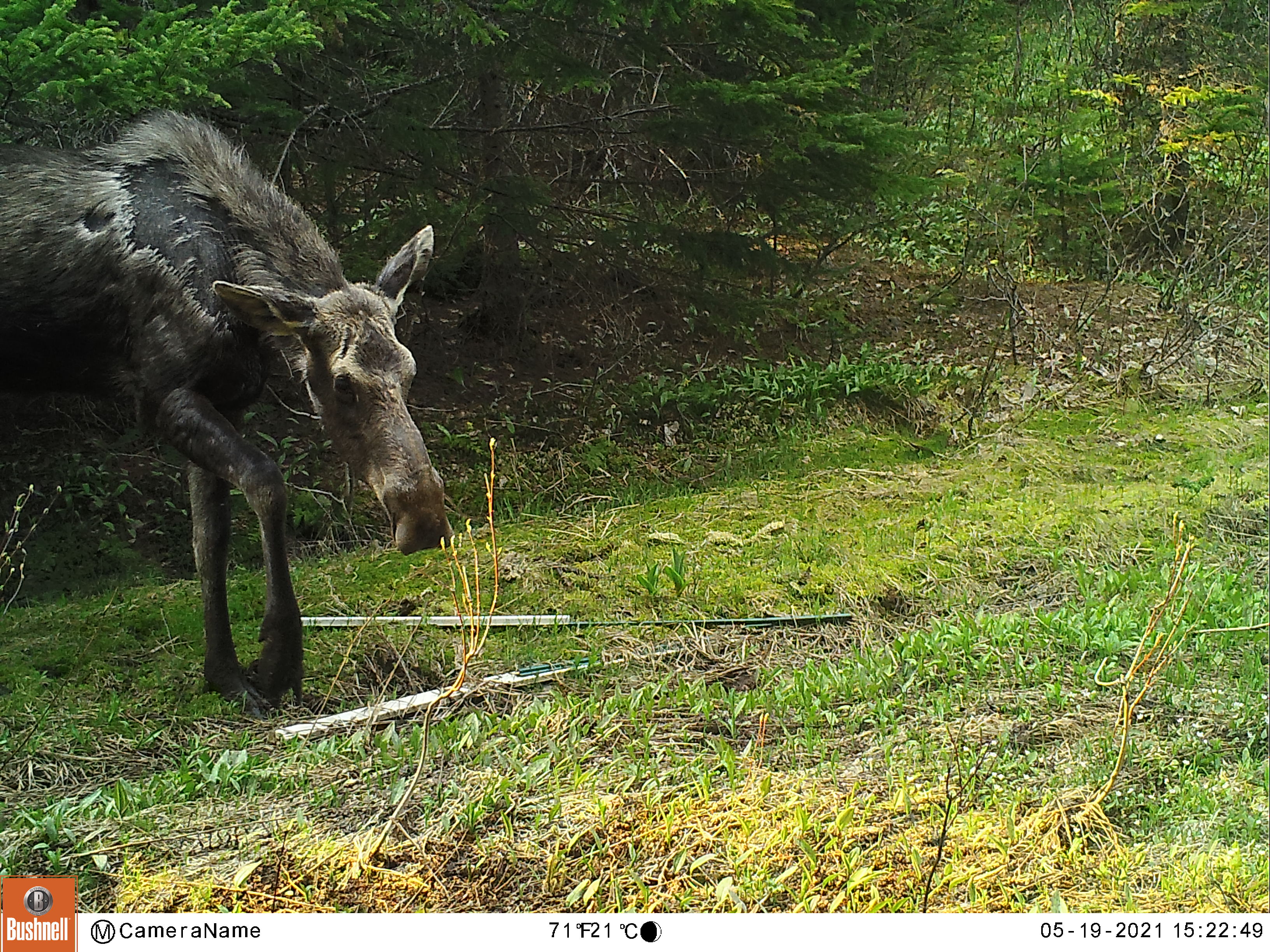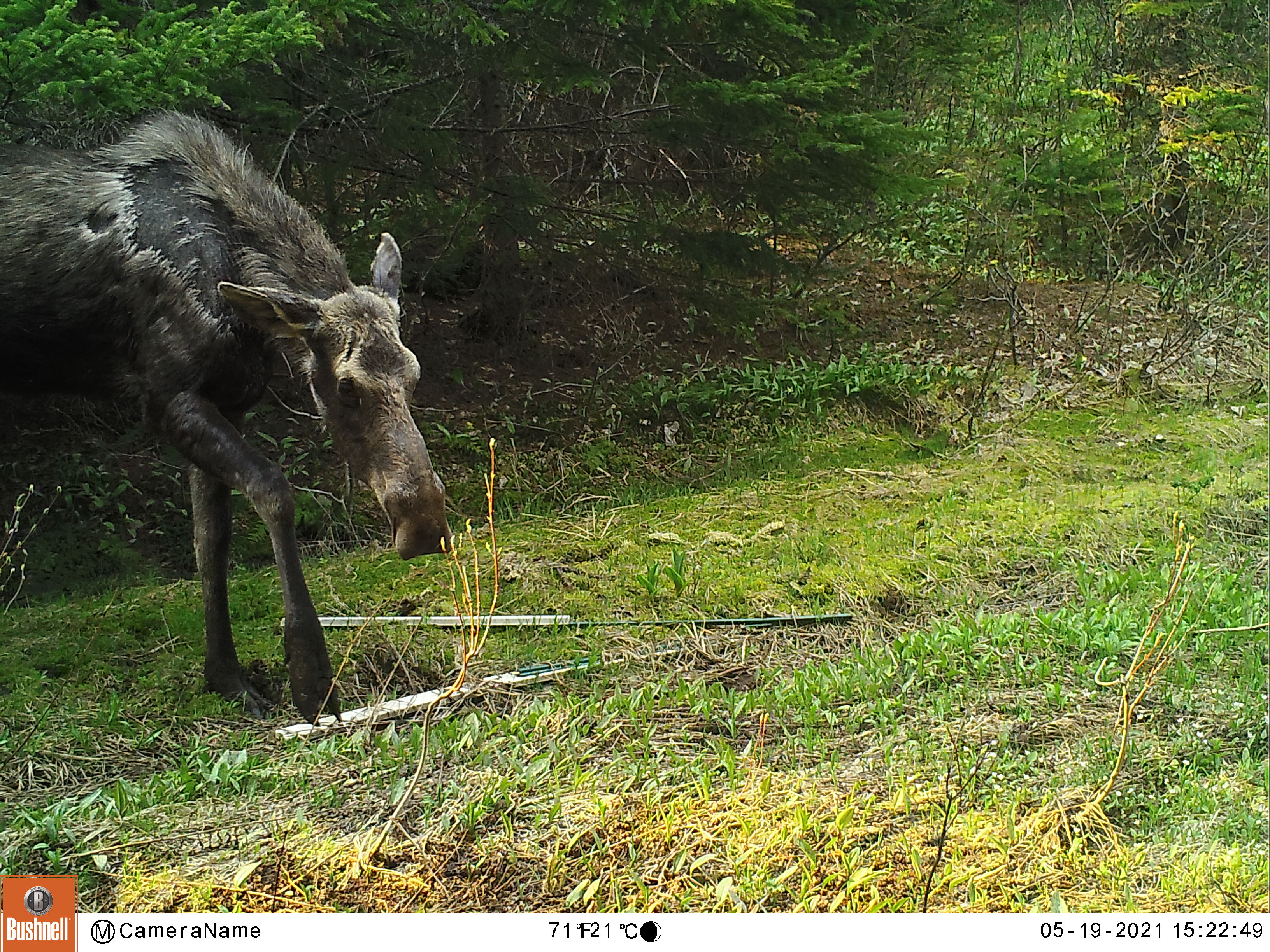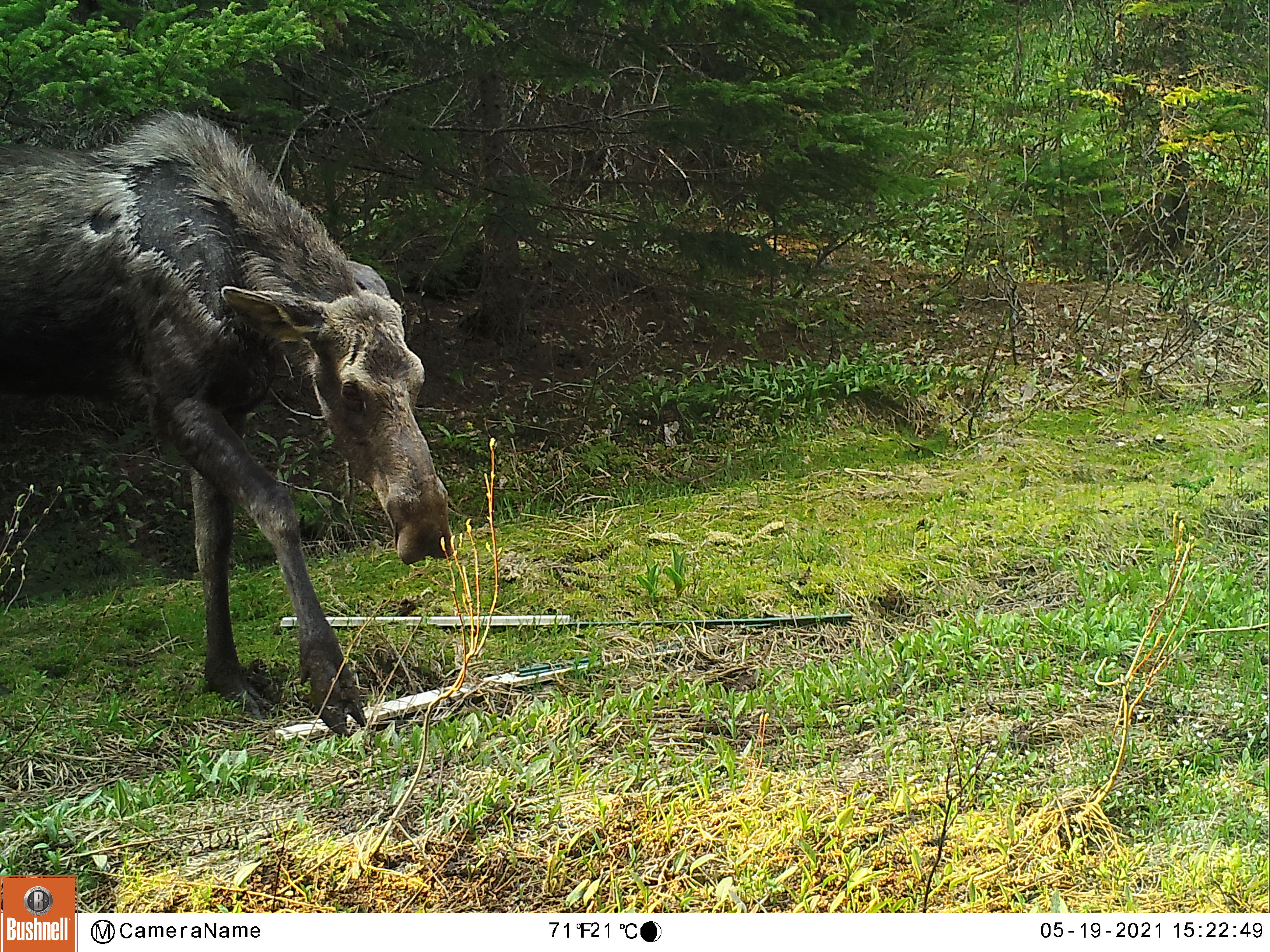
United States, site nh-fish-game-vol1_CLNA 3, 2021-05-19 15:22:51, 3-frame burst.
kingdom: Animalia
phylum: Chordata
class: Mammalia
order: Artiodactyla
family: Cervidae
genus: Alces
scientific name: Alces alces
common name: moose